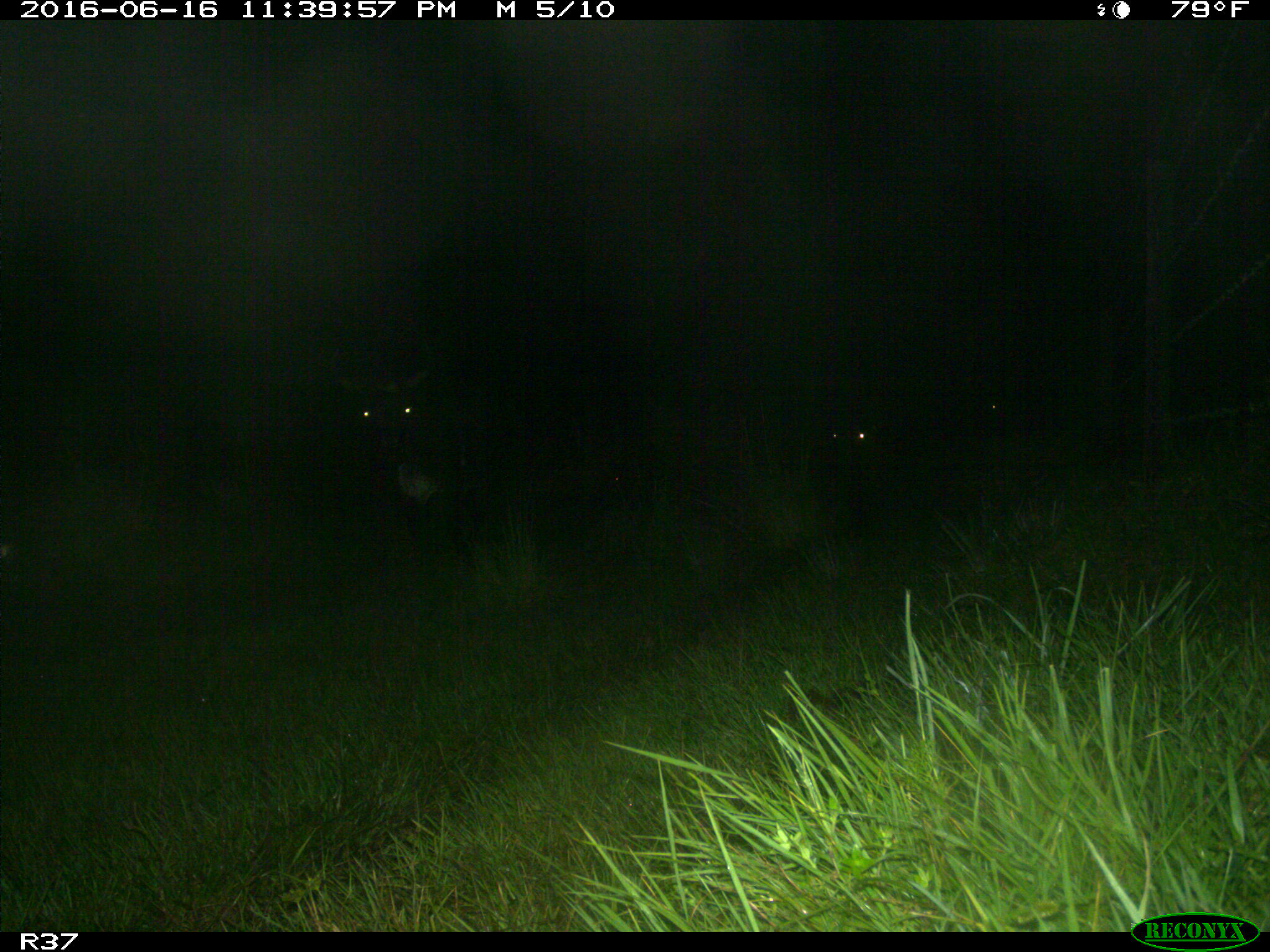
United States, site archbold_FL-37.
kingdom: Animalia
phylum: Chordata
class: Mammalia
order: Artiodactyla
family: Bovidae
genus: Bos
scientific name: Bos taurus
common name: domestic cow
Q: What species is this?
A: Bos taurus (domestic cow).